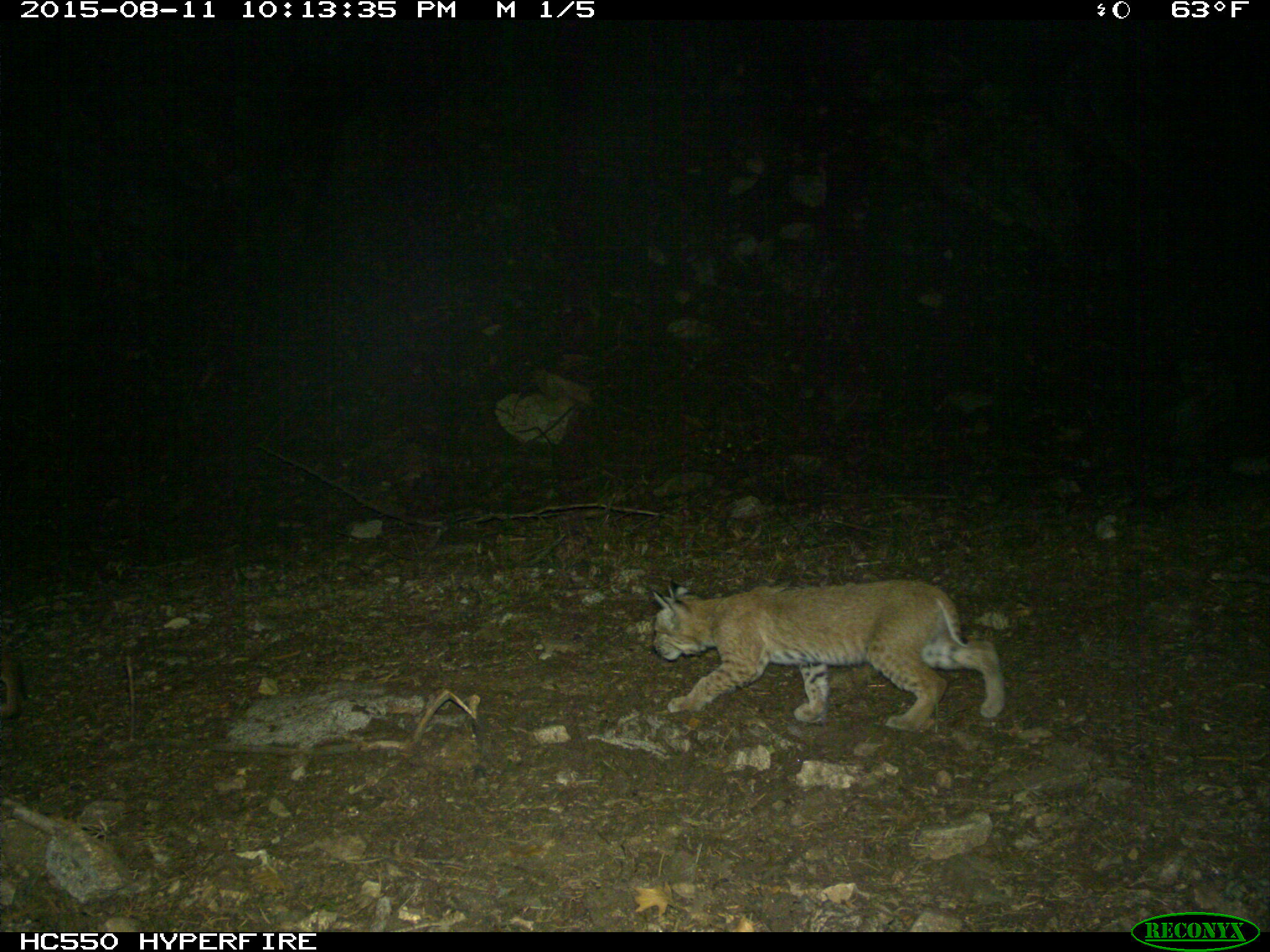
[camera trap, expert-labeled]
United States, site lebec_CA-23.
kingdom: Animalia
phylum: Chordata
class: Mammalia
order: Carnivora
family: Felidae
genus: Lynx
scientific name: Lynx rufus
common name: bobcat